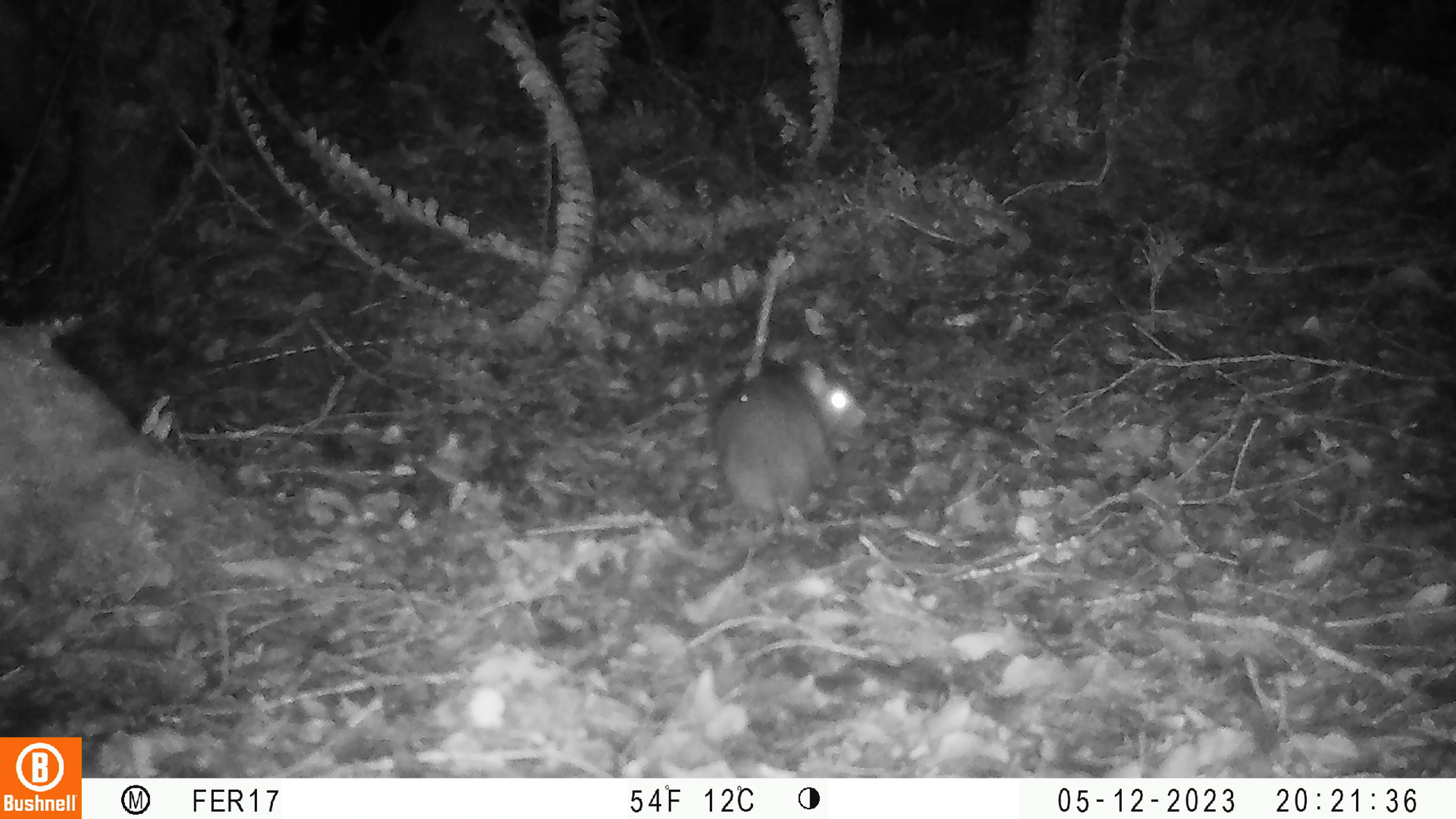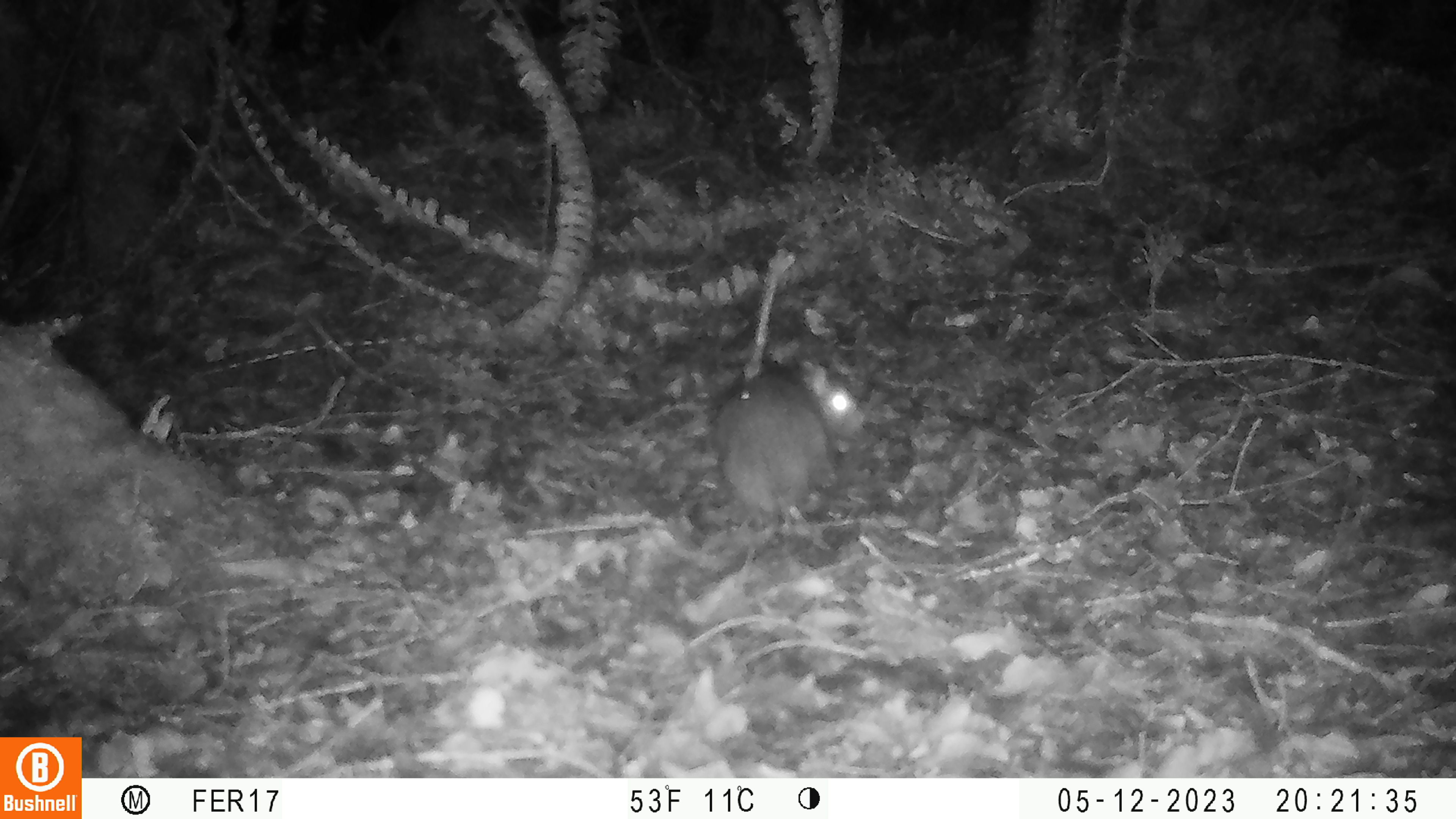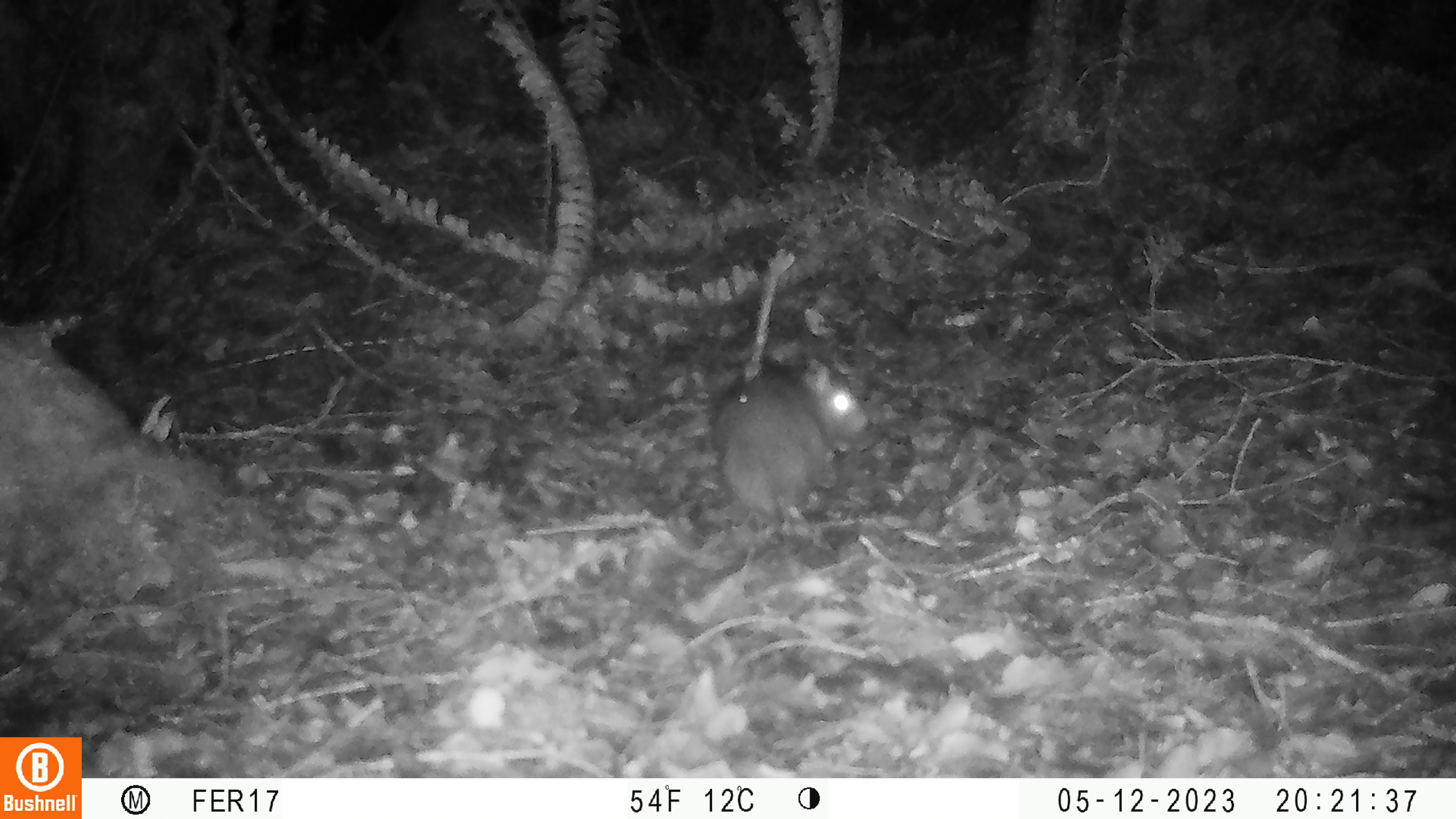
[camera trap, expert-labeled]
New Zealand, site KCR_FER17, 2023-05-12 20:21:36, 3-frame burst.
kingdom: Animalia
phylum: Chordata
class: Mammalia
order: Rodentia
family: Muridae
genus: Rattus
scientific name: Rattus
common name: rat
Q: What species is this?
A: Rat (Rattus).